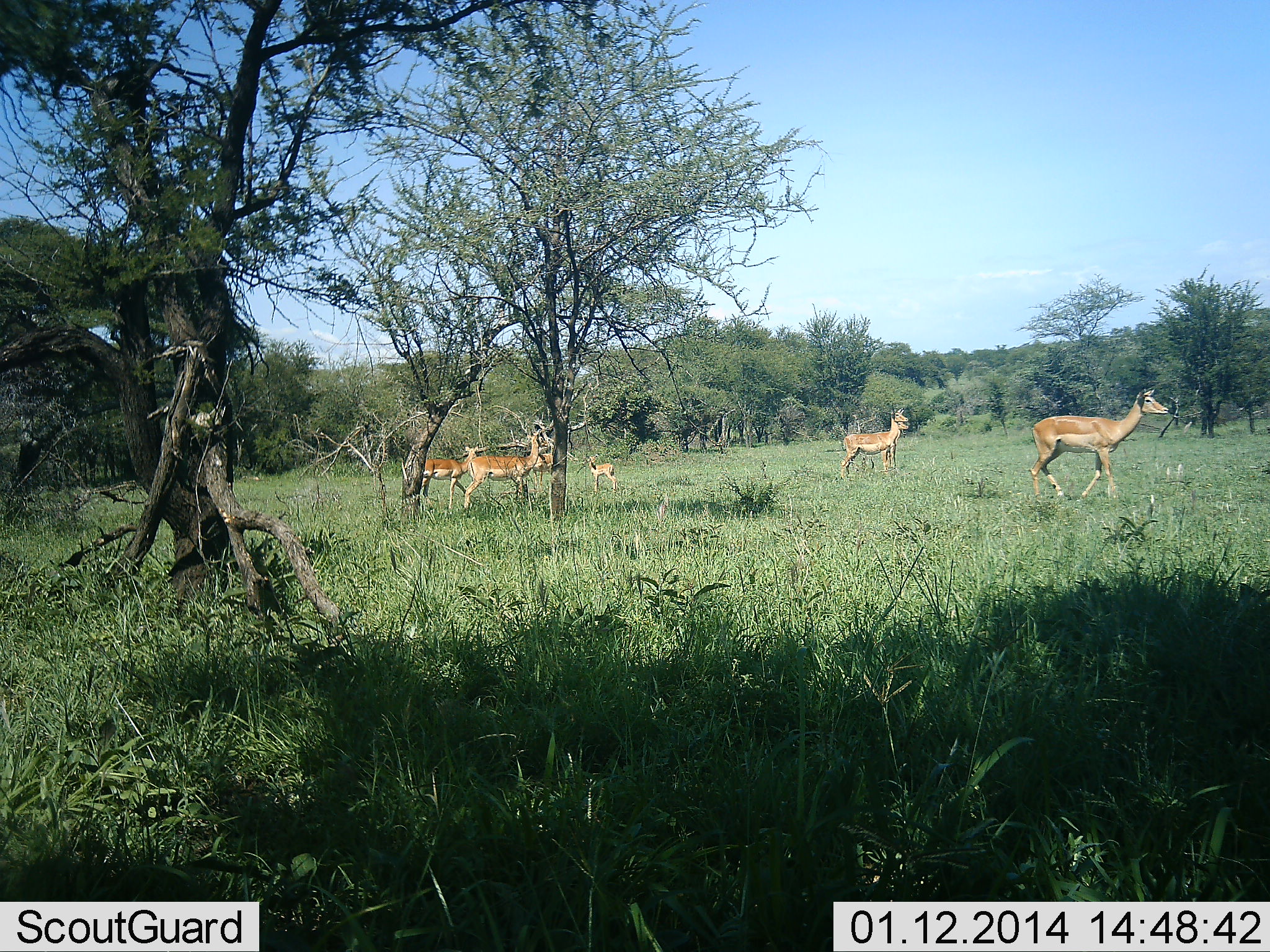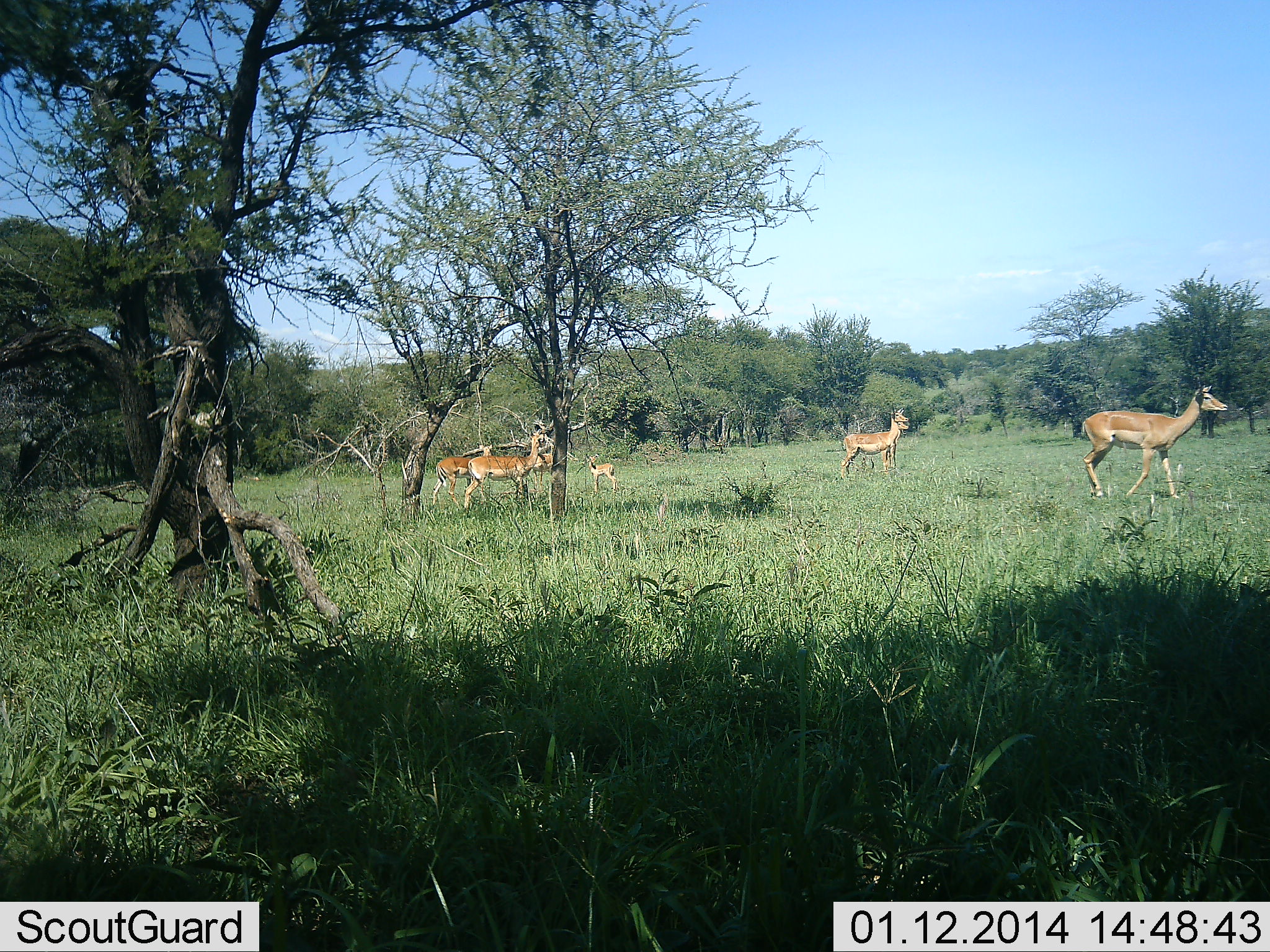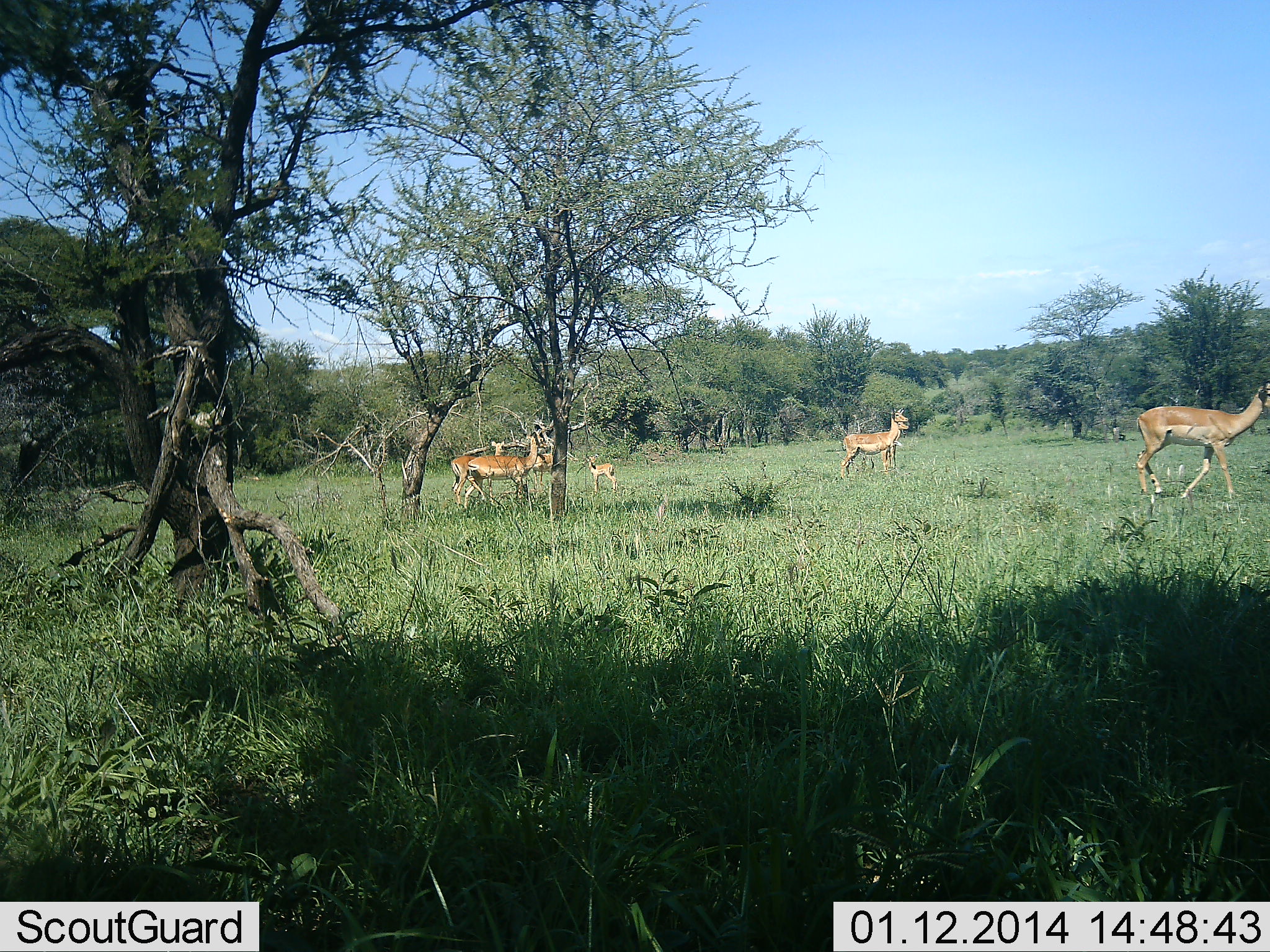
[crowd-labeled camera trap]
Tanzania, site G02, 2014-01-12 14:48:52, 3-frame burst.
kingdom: Animalia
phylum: Chordata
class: Mammalia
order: Artiodactyla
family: Bovidae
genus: Aepyceros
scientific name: Aepyceros melampus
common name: impala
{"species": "impala (Aepyceros melampus)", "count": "5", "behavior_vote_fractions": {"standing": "80%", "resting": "0%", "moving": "87%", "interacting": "0%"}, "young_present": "50%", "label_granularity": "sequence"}